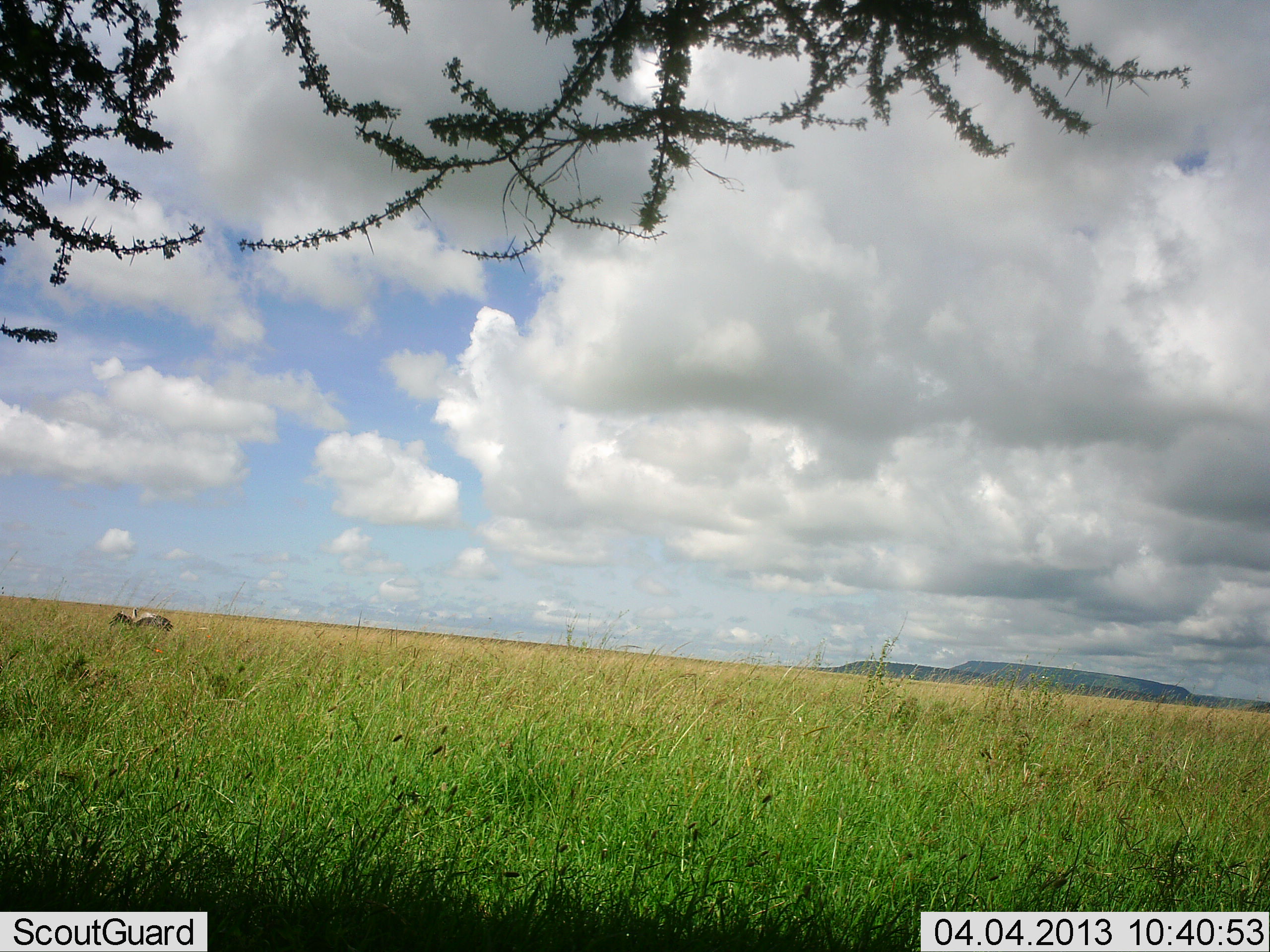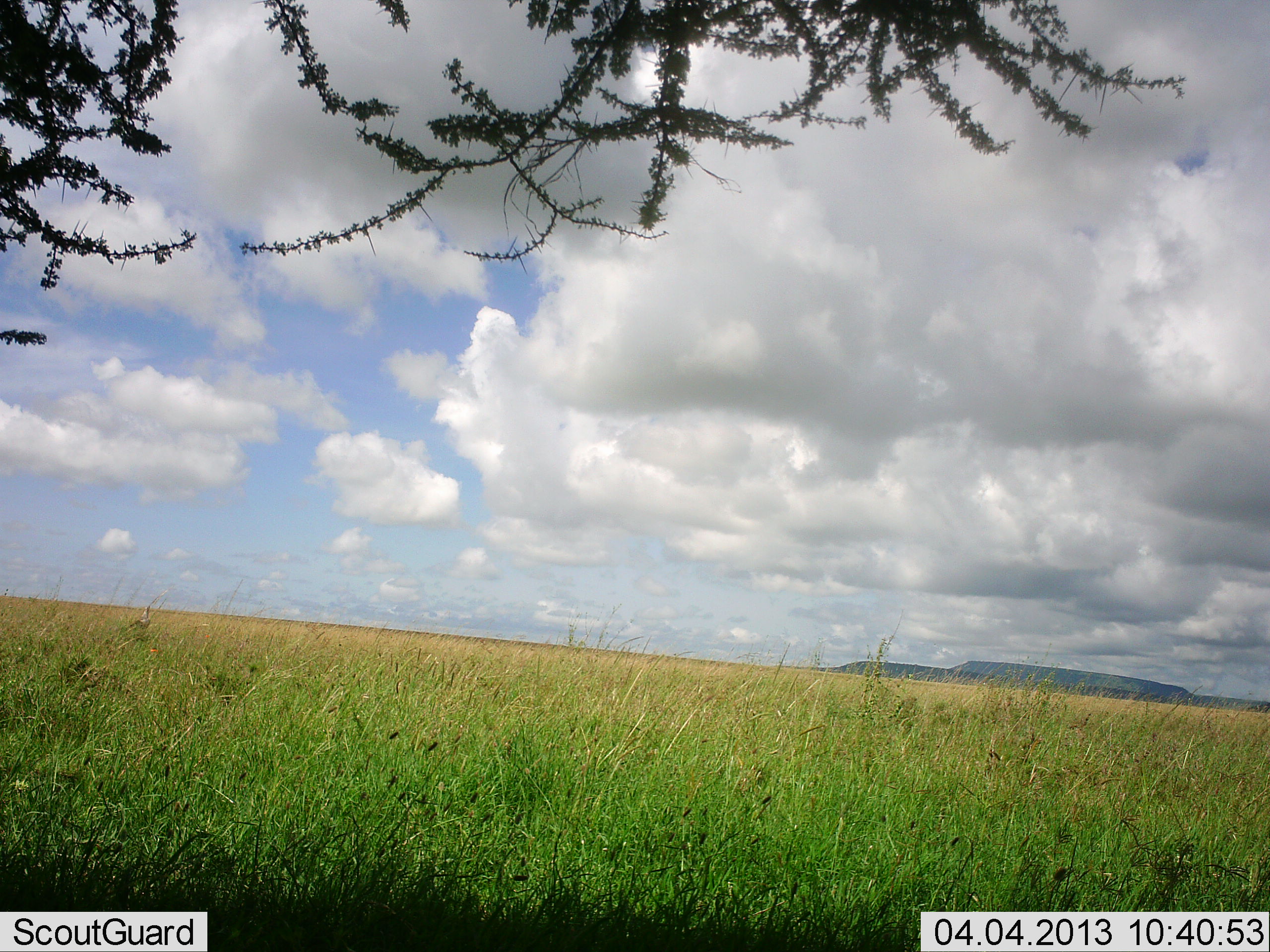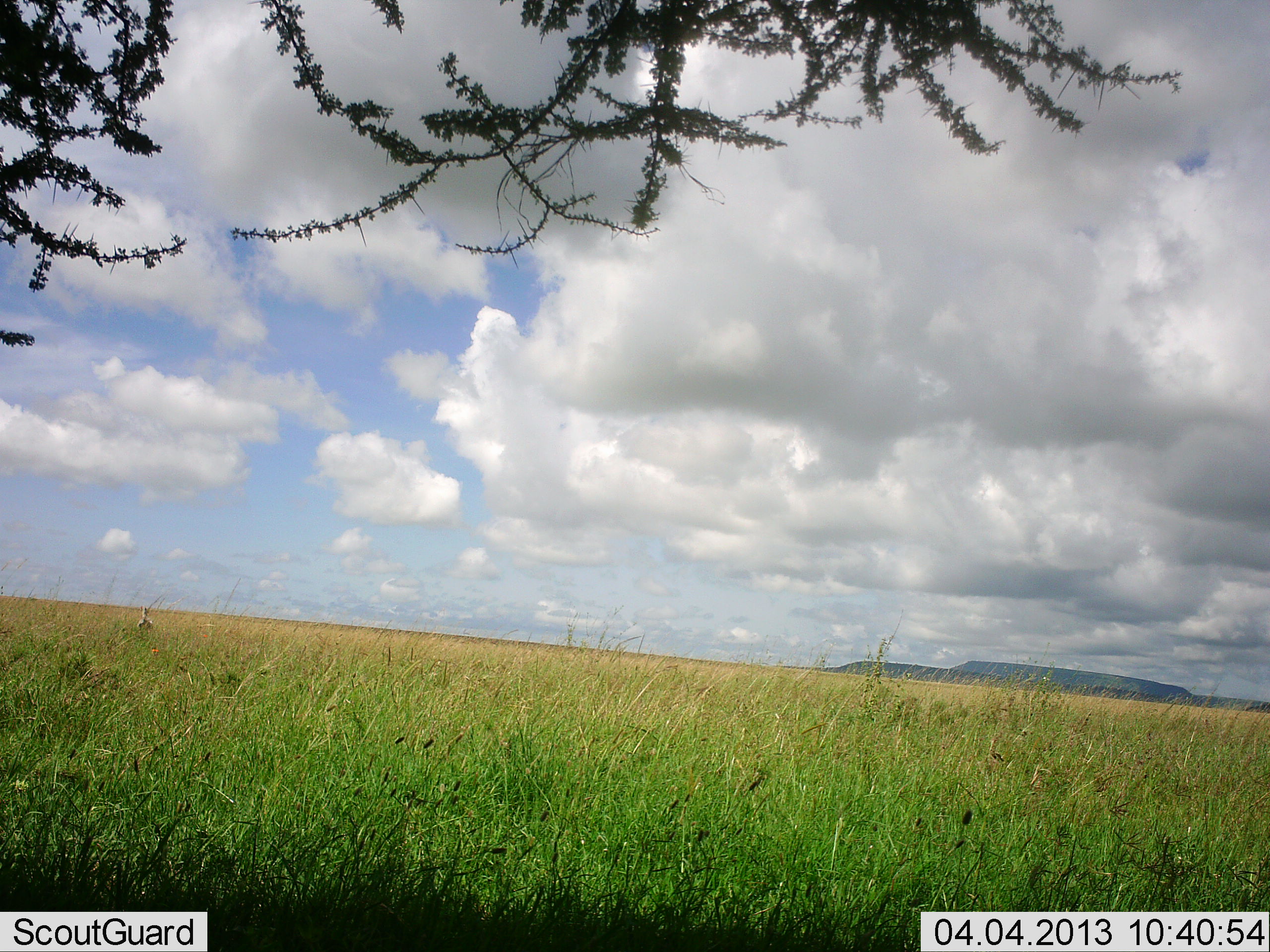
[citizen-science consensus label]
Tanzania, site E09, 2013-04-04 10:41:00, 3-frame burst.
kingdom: Animalia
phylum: Chordata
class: Aves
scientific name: Aves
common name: bird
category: otherbird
Otherbird (bird) (Aves), count 1. Behavior (volunteer vote fractions): standing 60%, resting 7%, moving 47%, interacting 0%. Young present (vote fraction): 0%. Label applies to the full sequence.